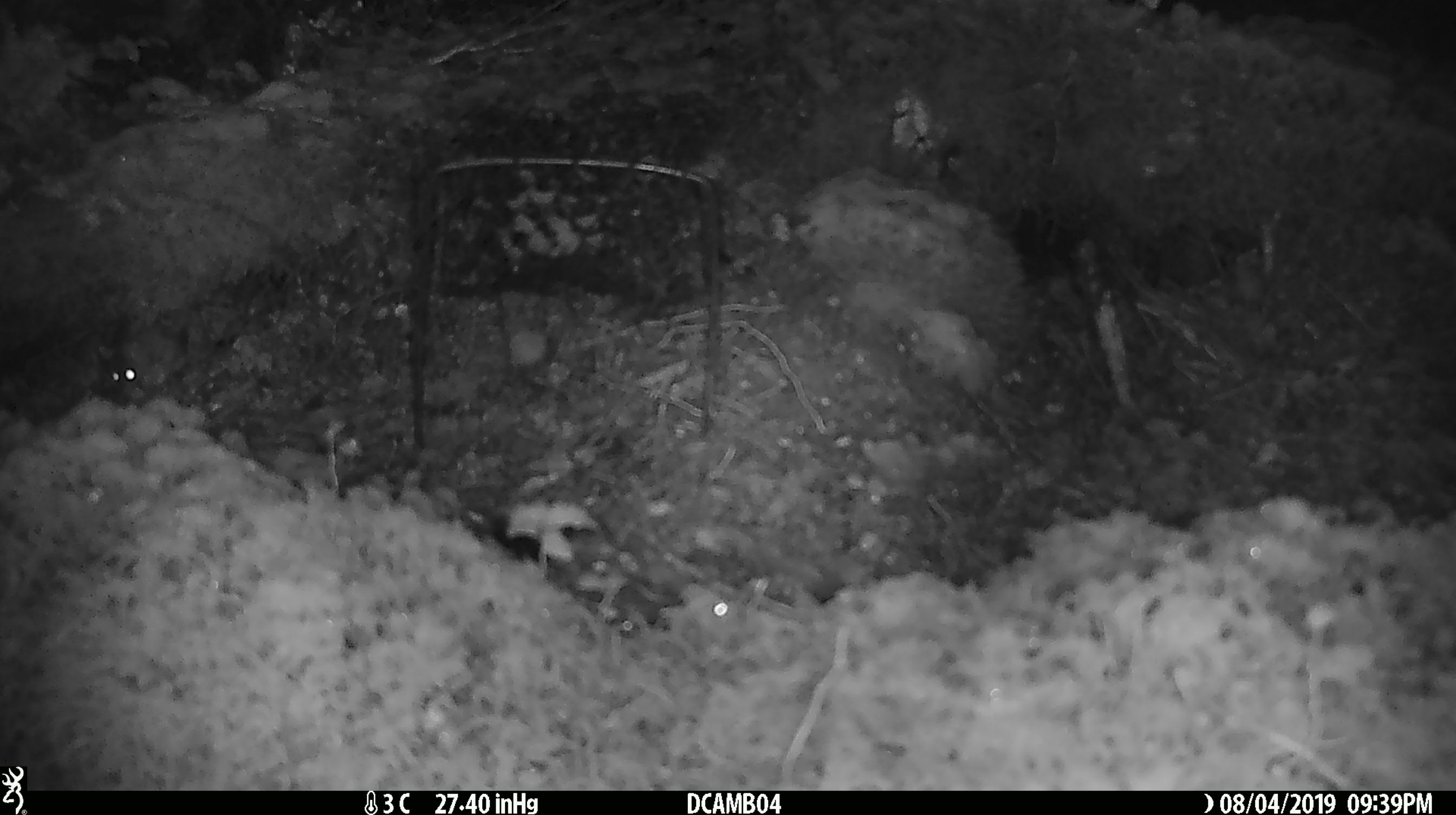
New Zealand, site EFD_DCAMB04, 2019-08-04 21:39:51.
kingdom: Animalia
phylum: Chordata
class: Mammalia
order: Rodentia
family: Muridae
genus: Mus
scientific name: Mus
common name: mouse